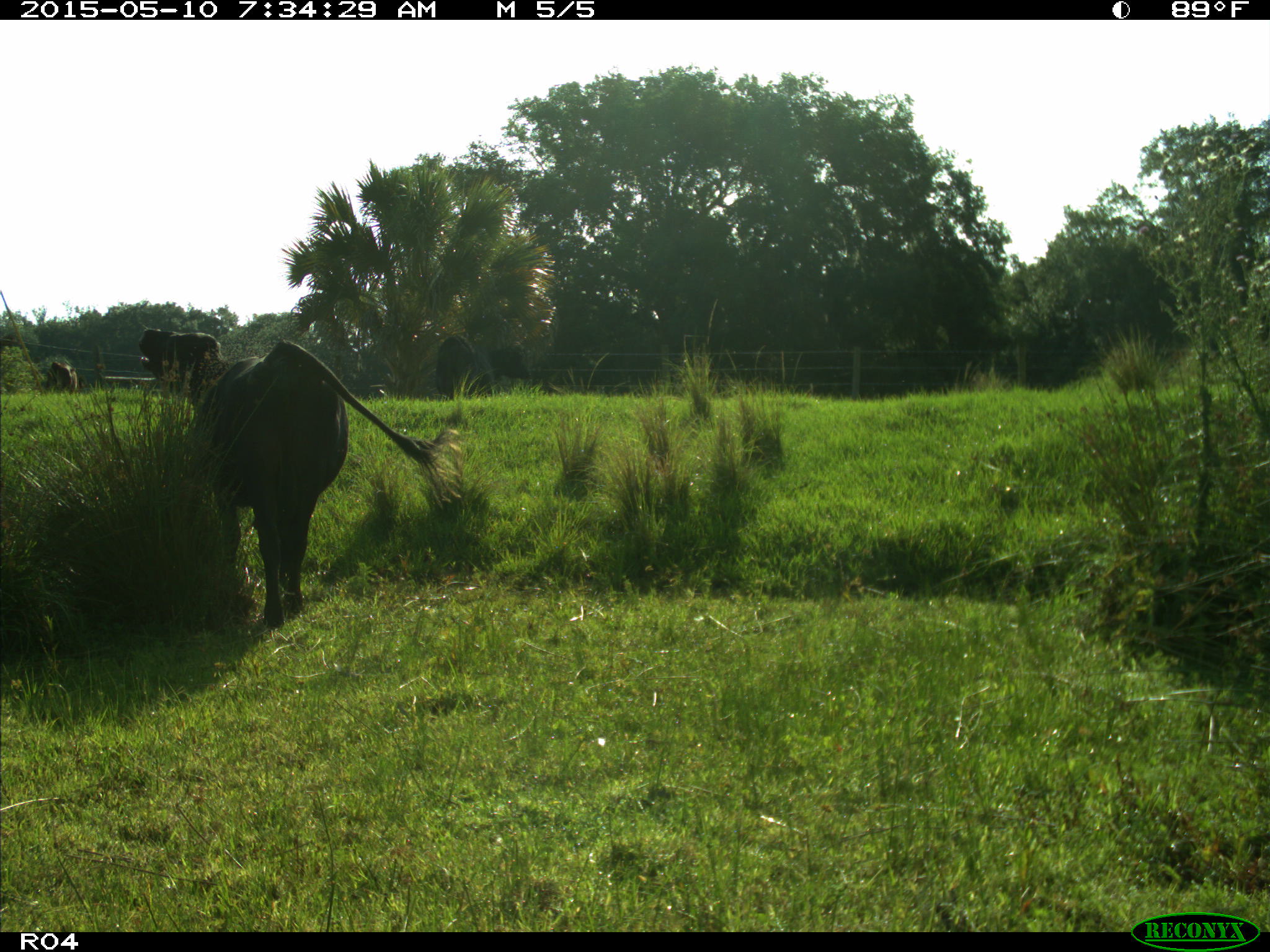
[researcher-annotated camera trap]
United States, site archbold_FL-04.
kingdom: Animalia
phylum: Chordata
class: Mammalia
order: Artiodactyla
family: Bovidae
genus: Bos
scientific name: Bos taurus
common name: domestic cow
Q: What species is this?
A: Bos taurus (domestic cow).